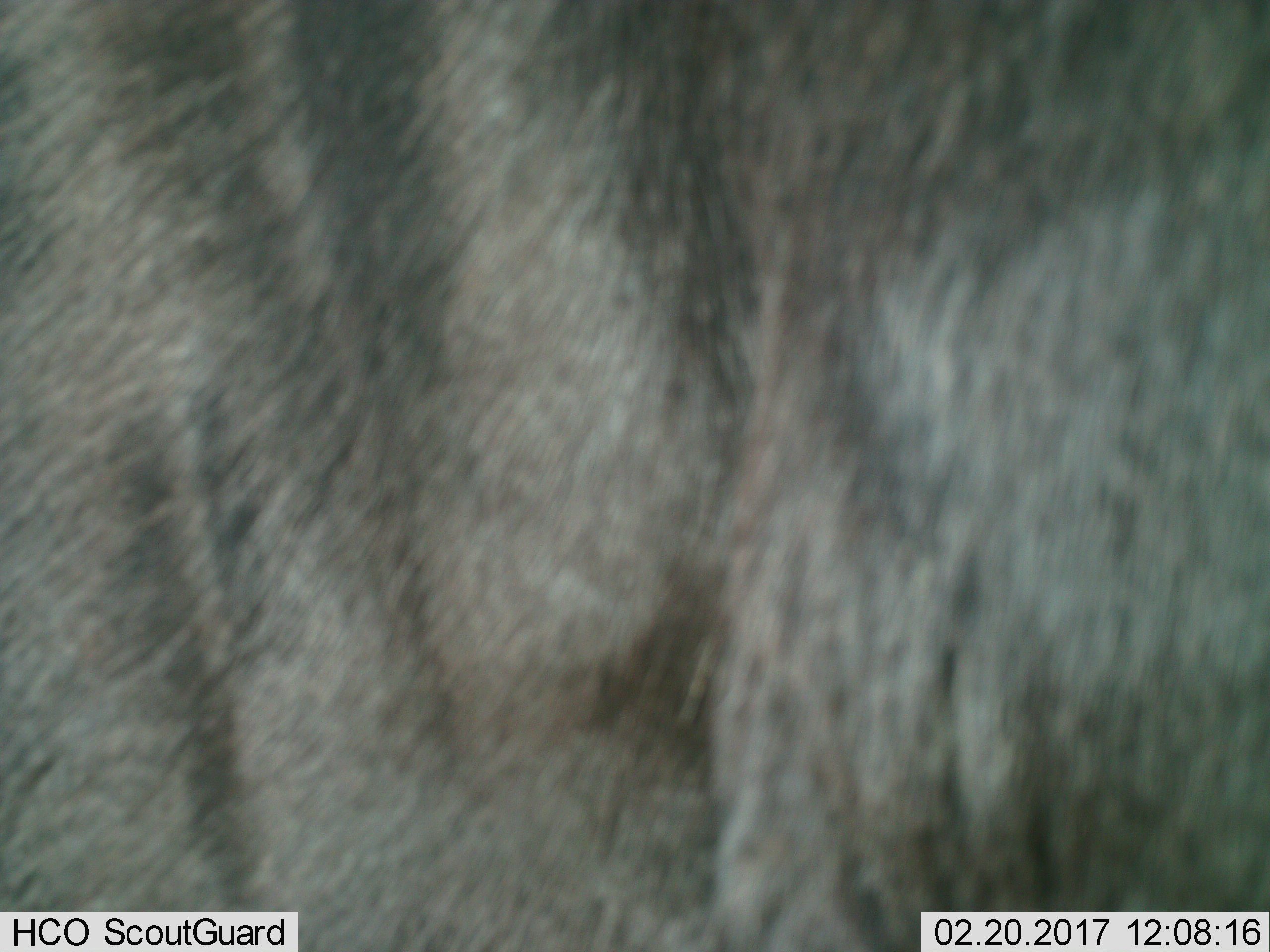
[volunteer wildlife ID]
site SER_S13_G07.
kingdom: Animalia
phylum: Chordata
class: Mammalia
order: Artiodactyla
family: Bovidae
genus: Connochaetes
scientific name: Connochaetes taurinus taurinus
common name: blue wildebeest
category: wildebeestblue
Wildebeestblue (blue wildebeest) (Connochaetes taurinus taurinus), count 1. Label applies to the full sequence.